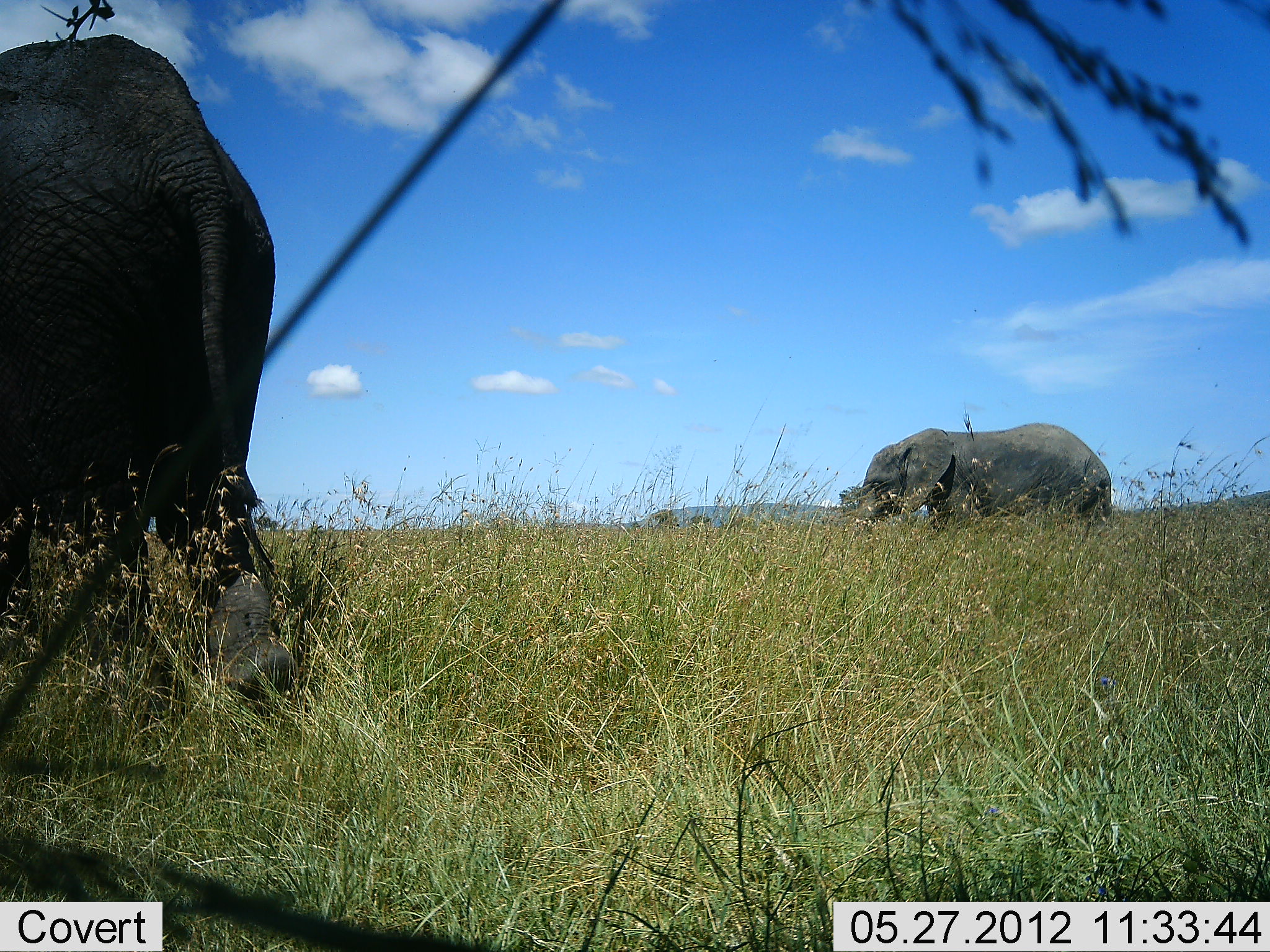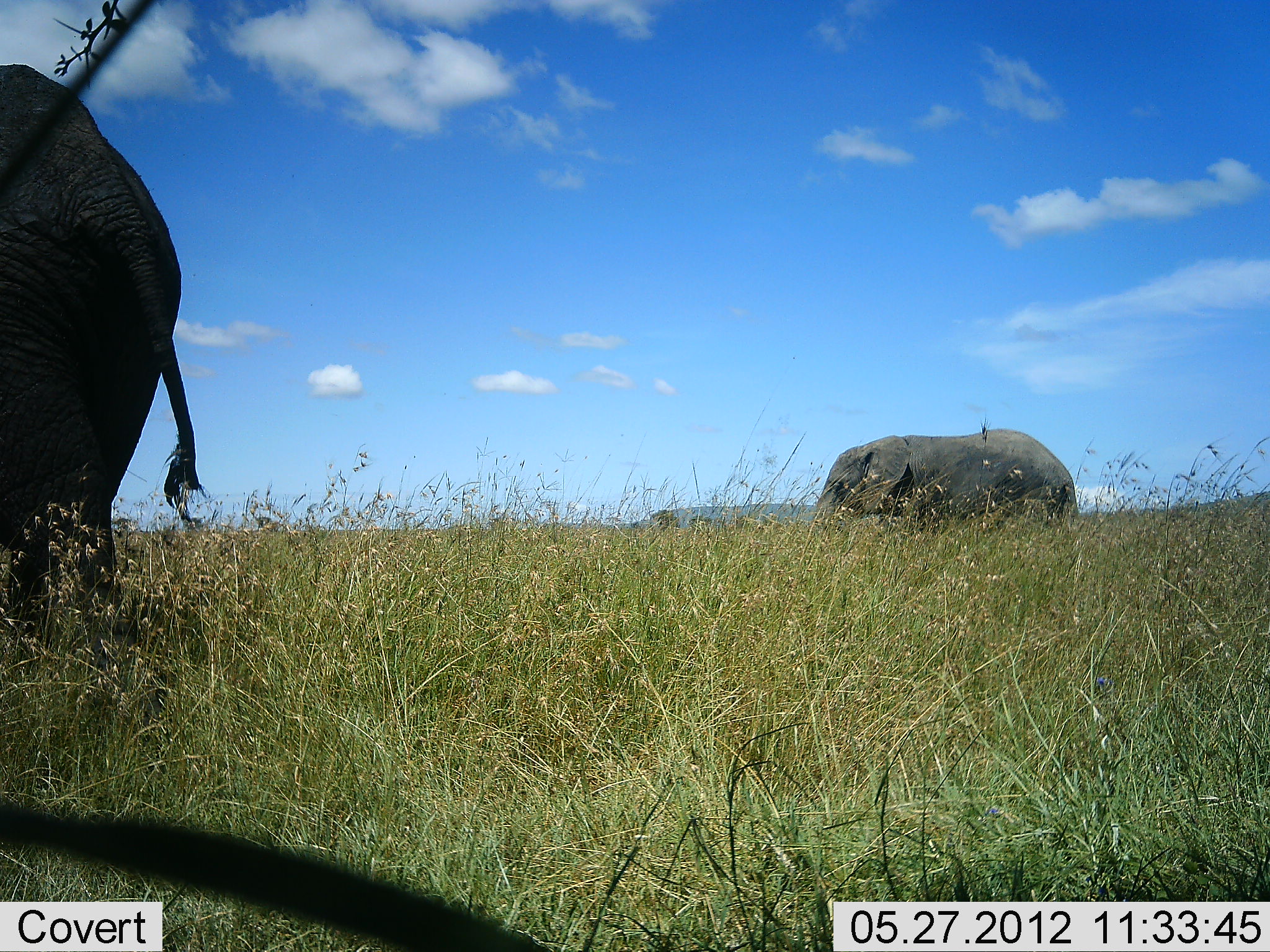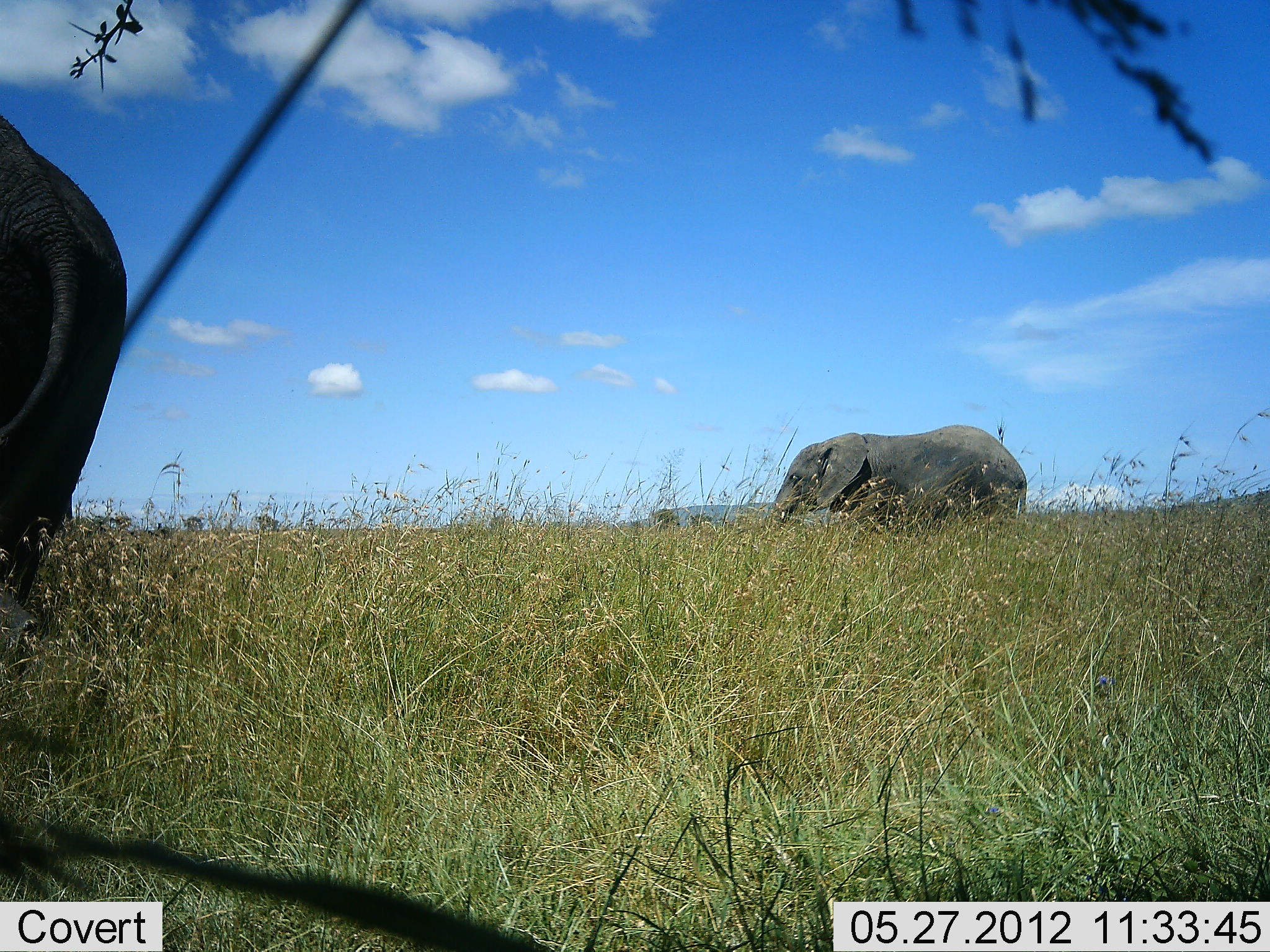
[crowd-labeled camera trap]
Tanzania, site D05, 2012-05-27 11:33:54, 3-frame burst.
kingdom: Animalia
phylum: Chordata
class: Mammalia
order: Proboscidea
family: Elephantidae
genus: Loxodonta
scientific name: Loxodonta africana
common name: african bush elephant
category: elephant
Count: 2.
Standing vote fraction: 10%.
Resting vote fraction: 0%.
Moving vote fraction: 100%.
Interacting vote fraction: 0%.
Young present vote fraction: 0%.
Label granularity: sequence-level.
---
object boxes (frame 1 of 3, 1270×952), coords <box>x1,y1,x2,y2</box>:
animal: <box>0,33,292,697</box>; <box>857,422,1117,560</box>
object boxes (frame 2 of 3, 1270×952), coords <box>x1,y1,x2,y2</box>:
animal: <box>0,63,210,718</box>; <box>813,428,1081,540</box>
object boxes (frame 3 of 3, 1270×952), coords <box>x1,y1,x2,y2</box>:
animal: <box>0,110,129,678</box>; <box>769,423,1027,541</box>